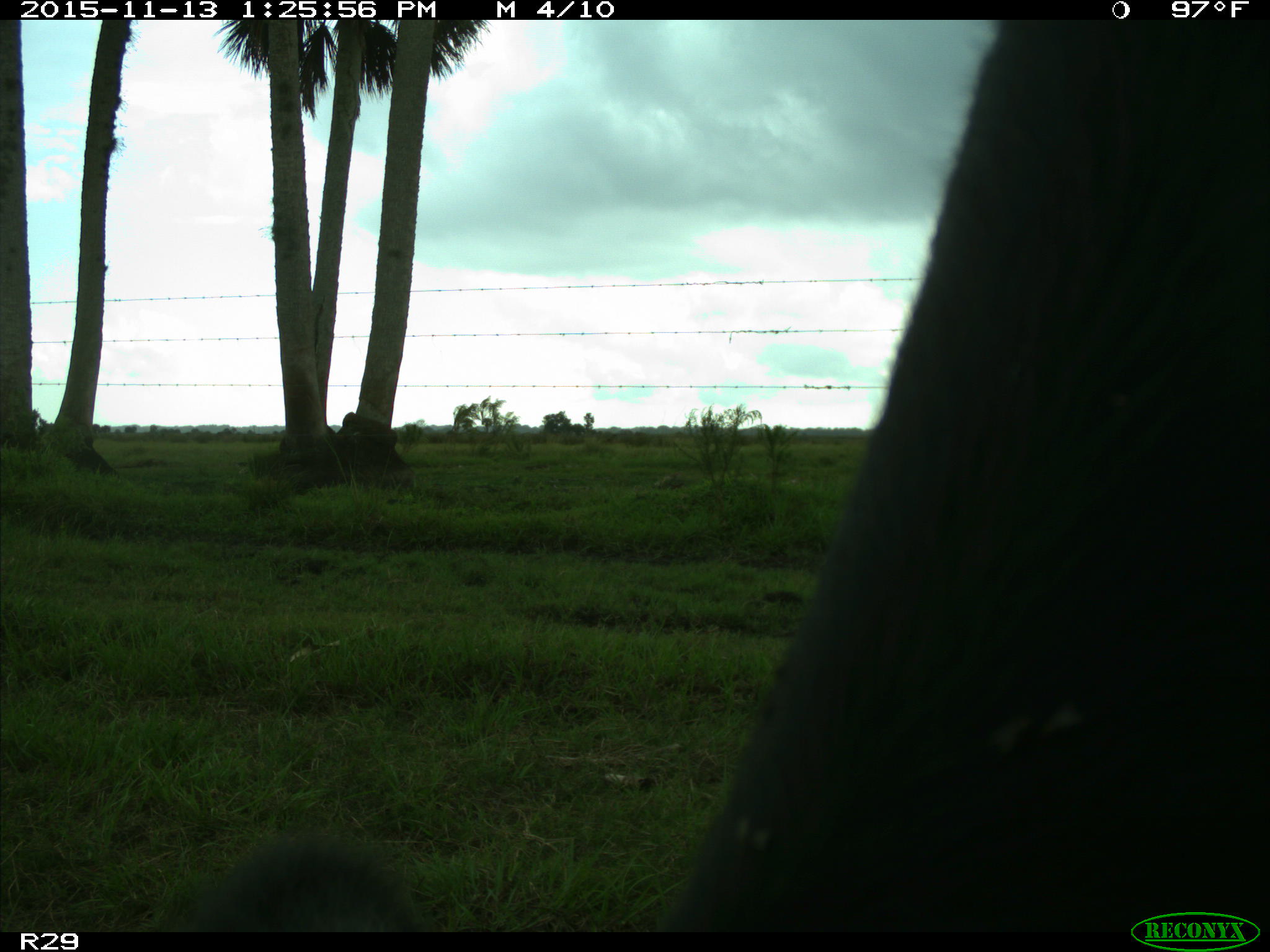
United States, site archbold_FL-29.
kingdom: Animalia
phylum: Chordata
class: Mammalia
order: Artiodactyla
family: Bovidae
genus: Bos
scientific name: Bos taurus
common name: domestic cow